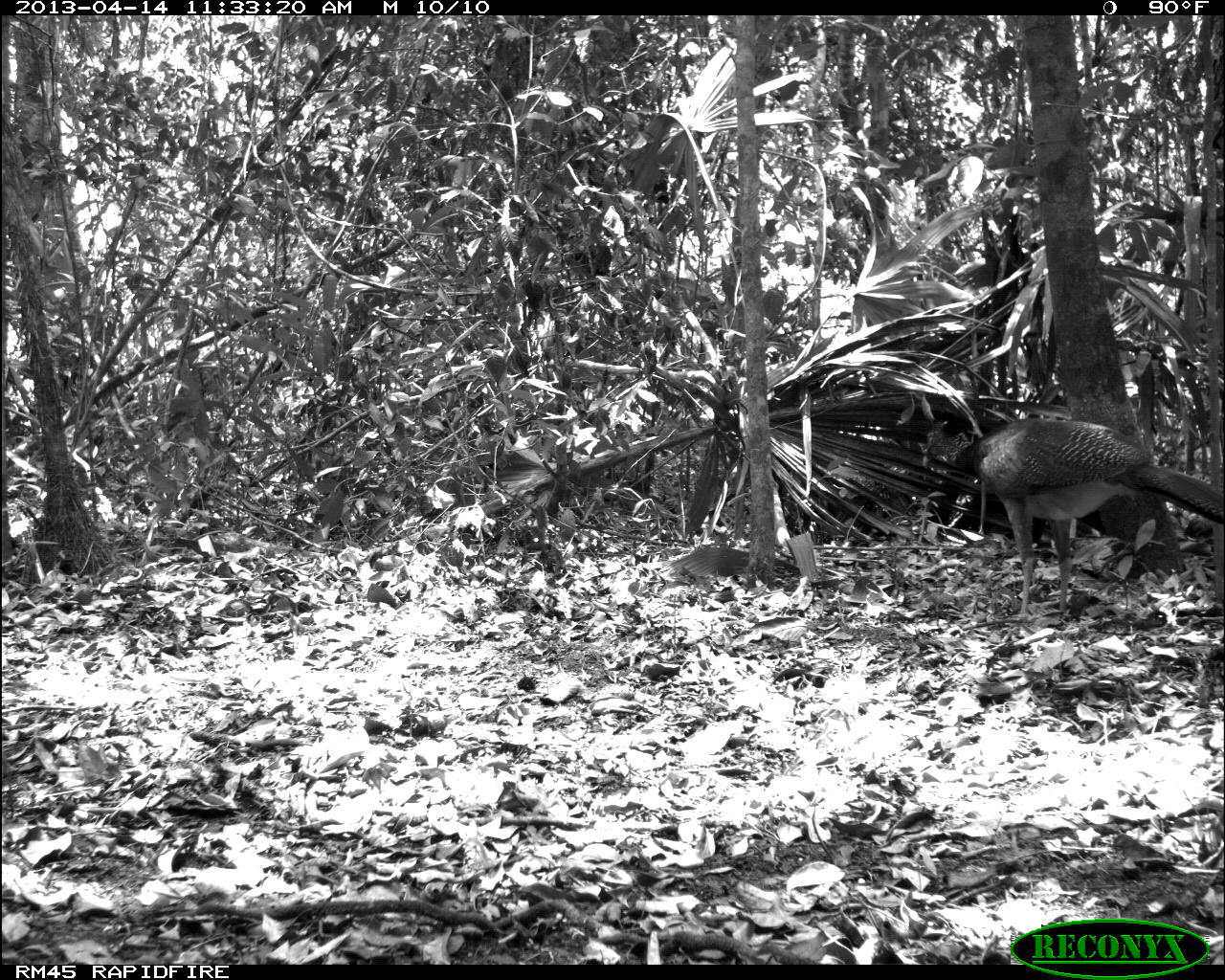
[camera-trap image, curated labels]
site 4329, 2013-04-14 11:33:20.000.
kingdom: Animalia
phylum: Chordata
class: Aves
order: Galliformes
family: Cracidae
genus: Crax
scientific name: Crax rubra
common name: great curassow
Crax rubra (great curassow), count 3.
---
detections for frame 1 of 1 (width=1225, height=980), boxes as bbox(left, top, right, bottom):
crax rubra: bbox(920, 416, 1225, 621)